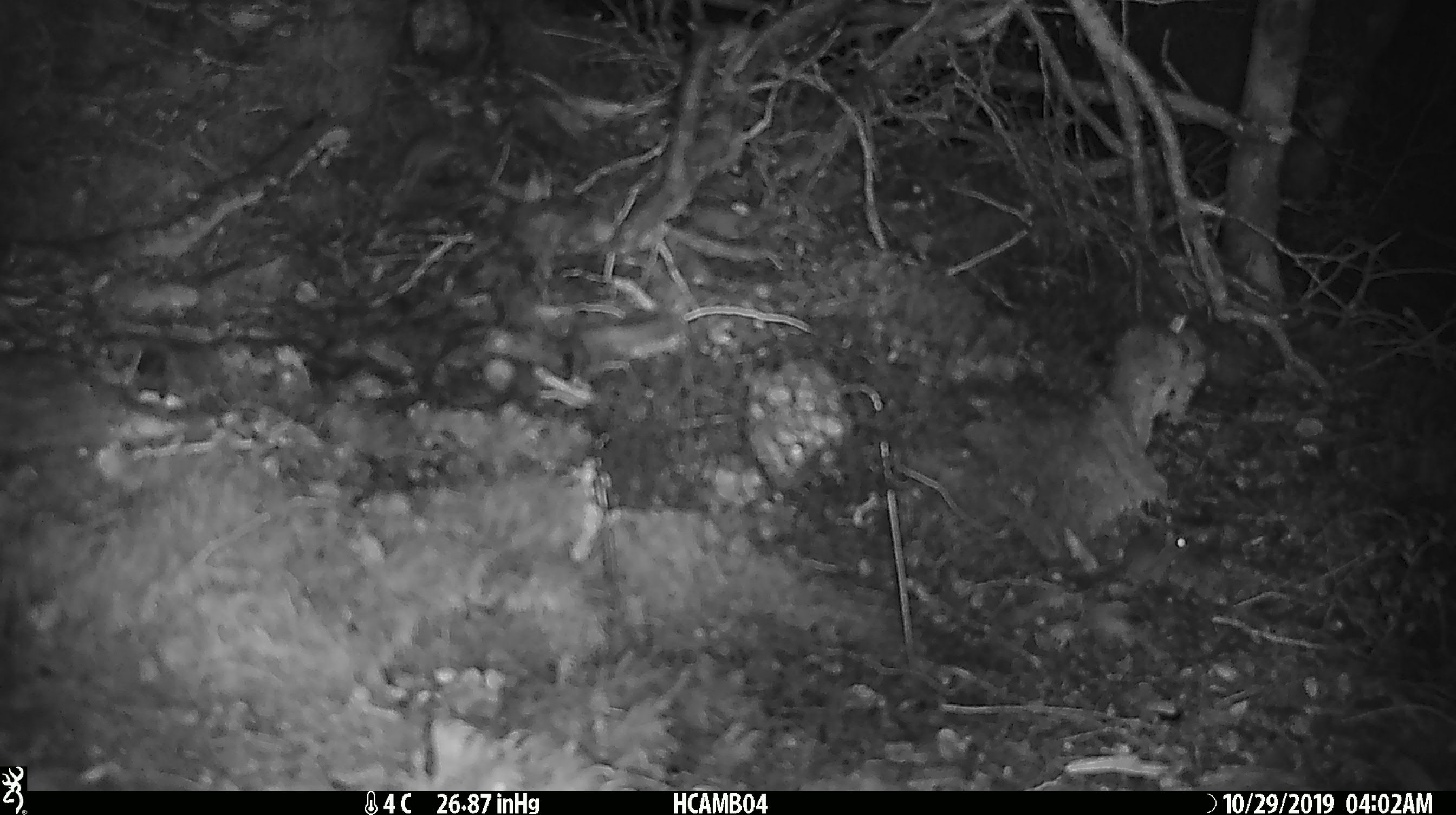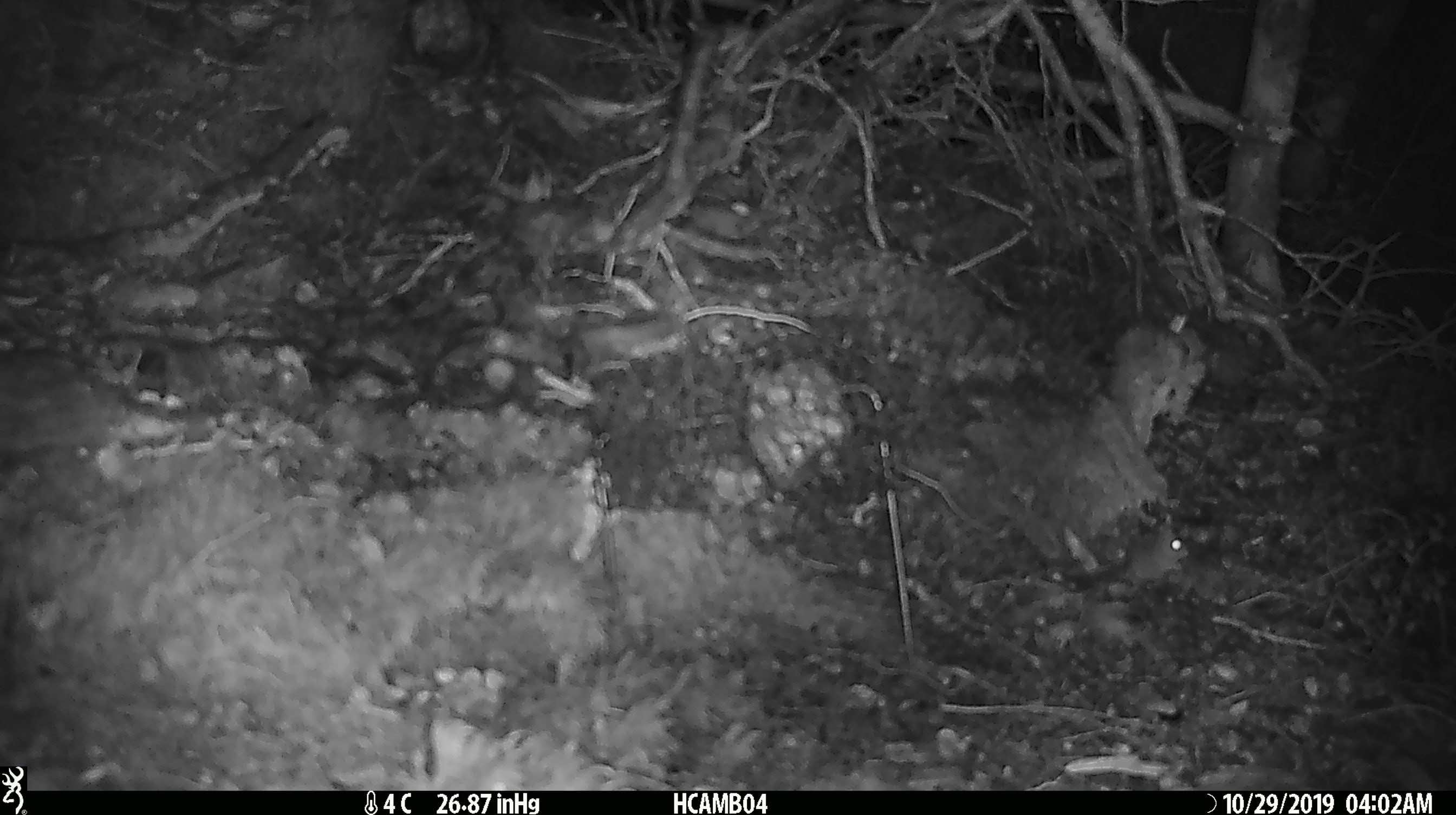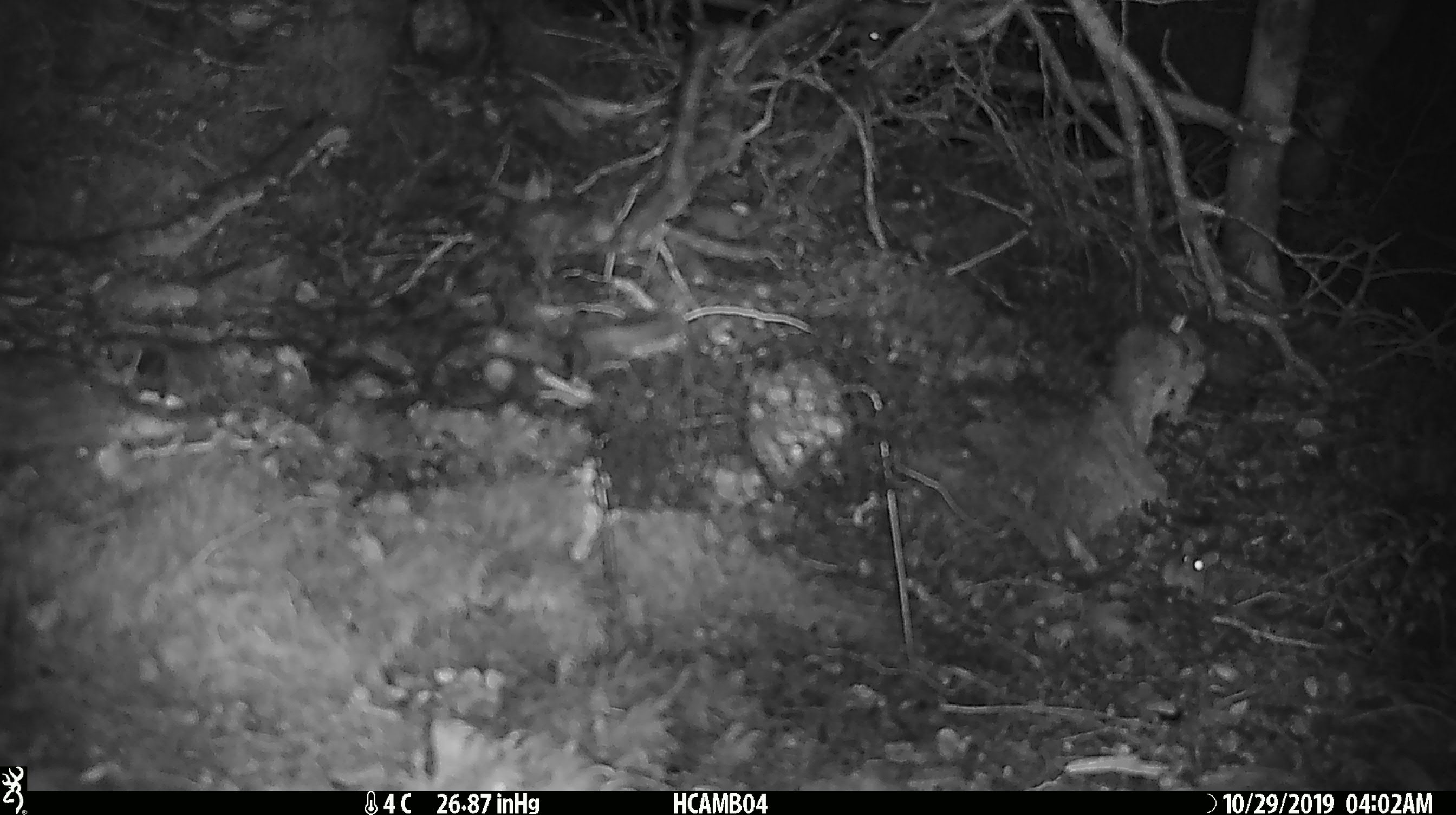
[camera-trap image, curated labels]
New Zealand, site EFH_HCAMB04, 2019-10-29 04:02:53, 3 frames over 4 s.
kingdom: Animalia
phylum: Chordata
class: Mammalia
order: Rodentia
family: Muridae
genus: Mus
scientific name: Mus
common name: mouse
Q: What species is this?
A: Mouse (Mus).